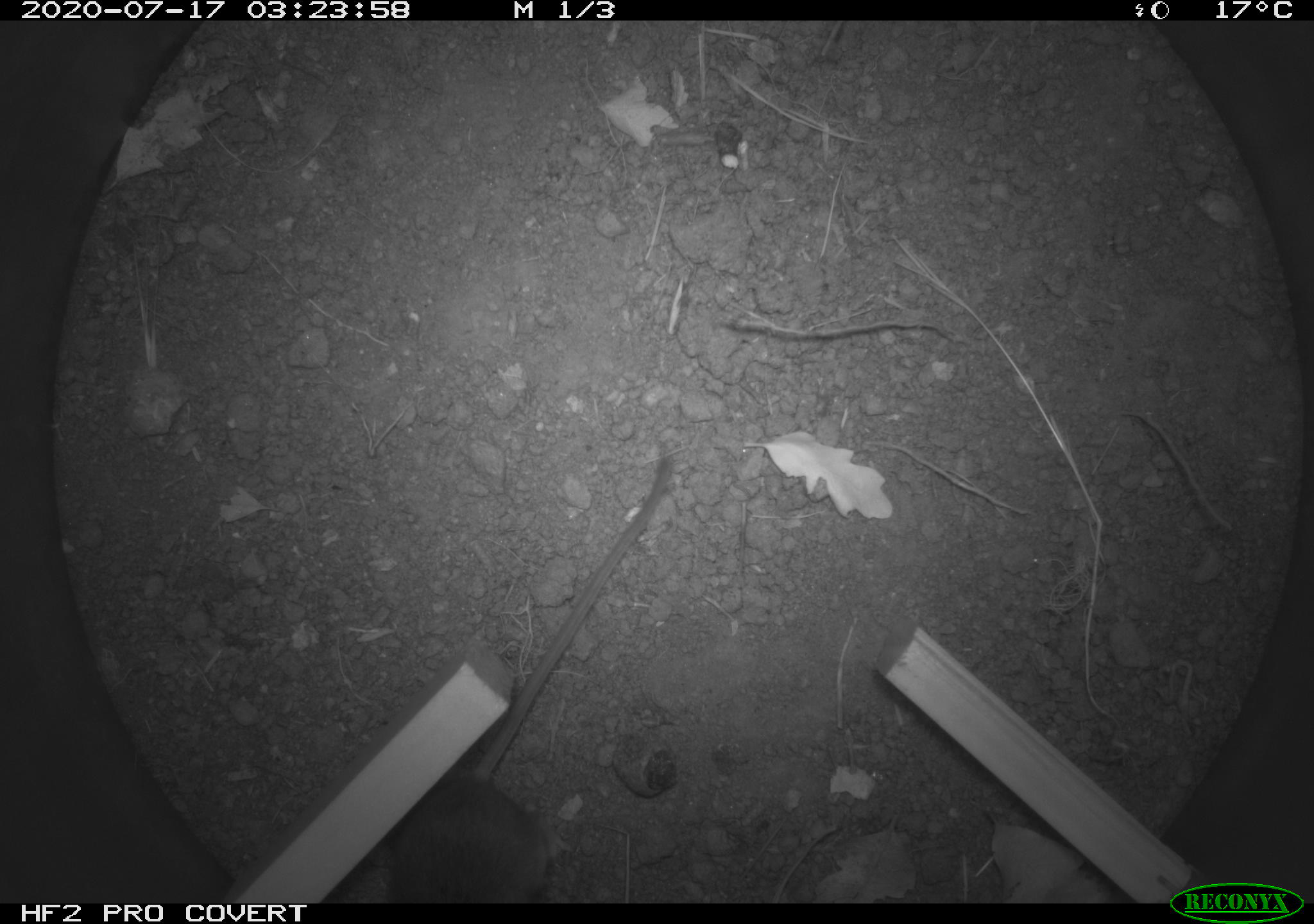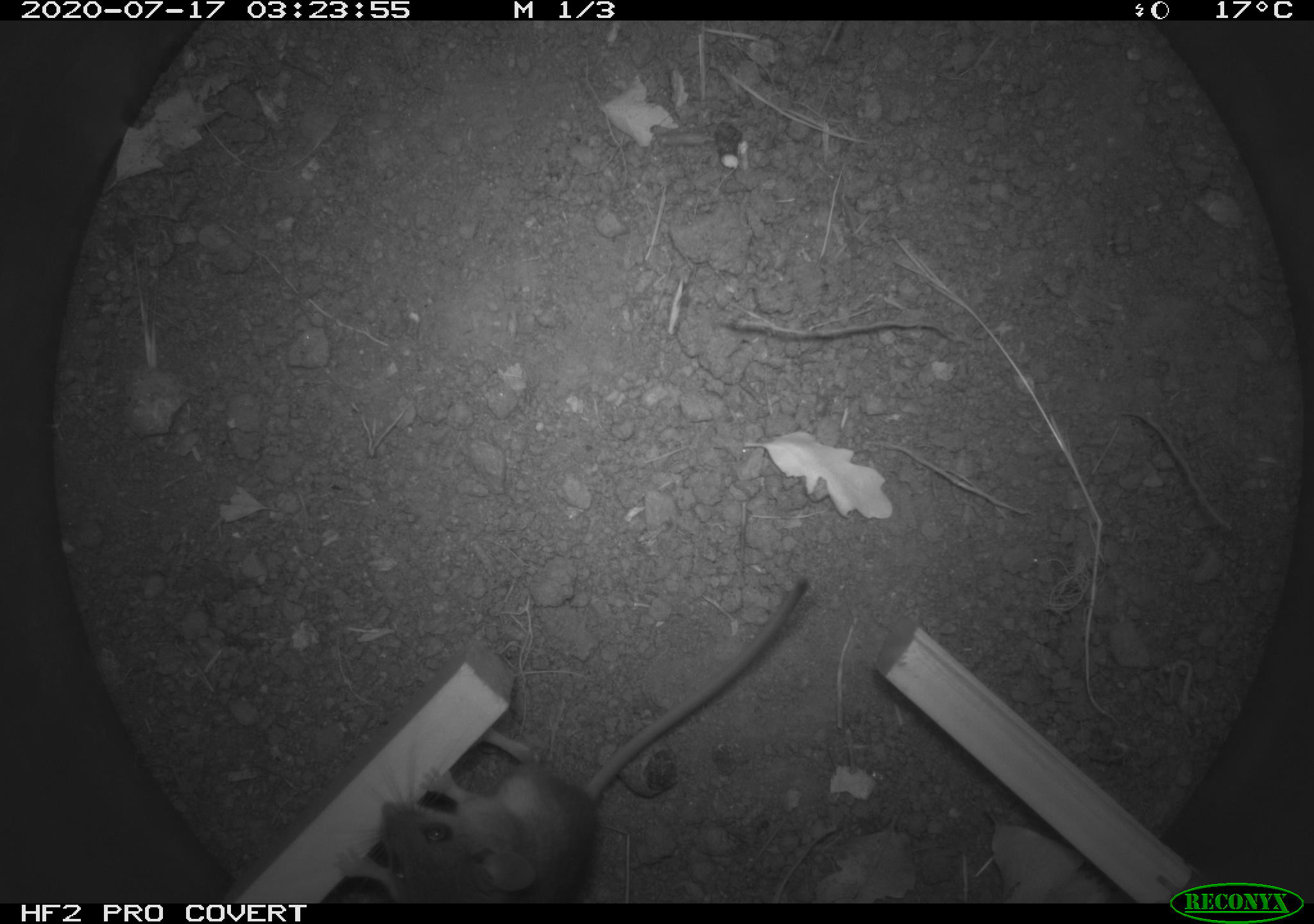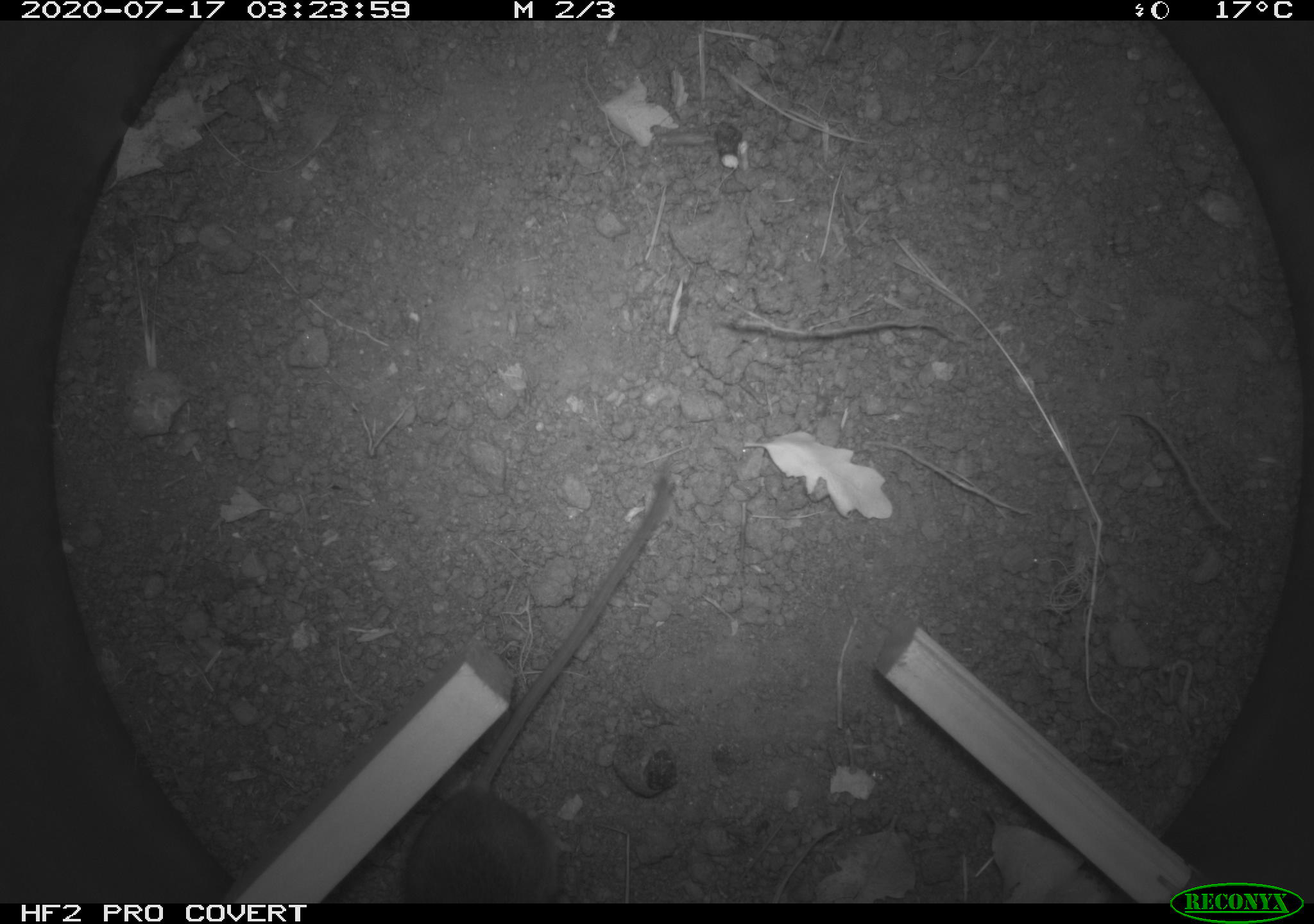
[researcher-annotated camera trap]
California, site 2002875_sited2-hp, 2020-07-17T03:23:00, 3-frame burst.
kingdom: Animalia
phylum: Chordata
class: Mammalia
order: Rodentia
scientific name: Rodentia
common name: rodent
Rodent (Rodentia).